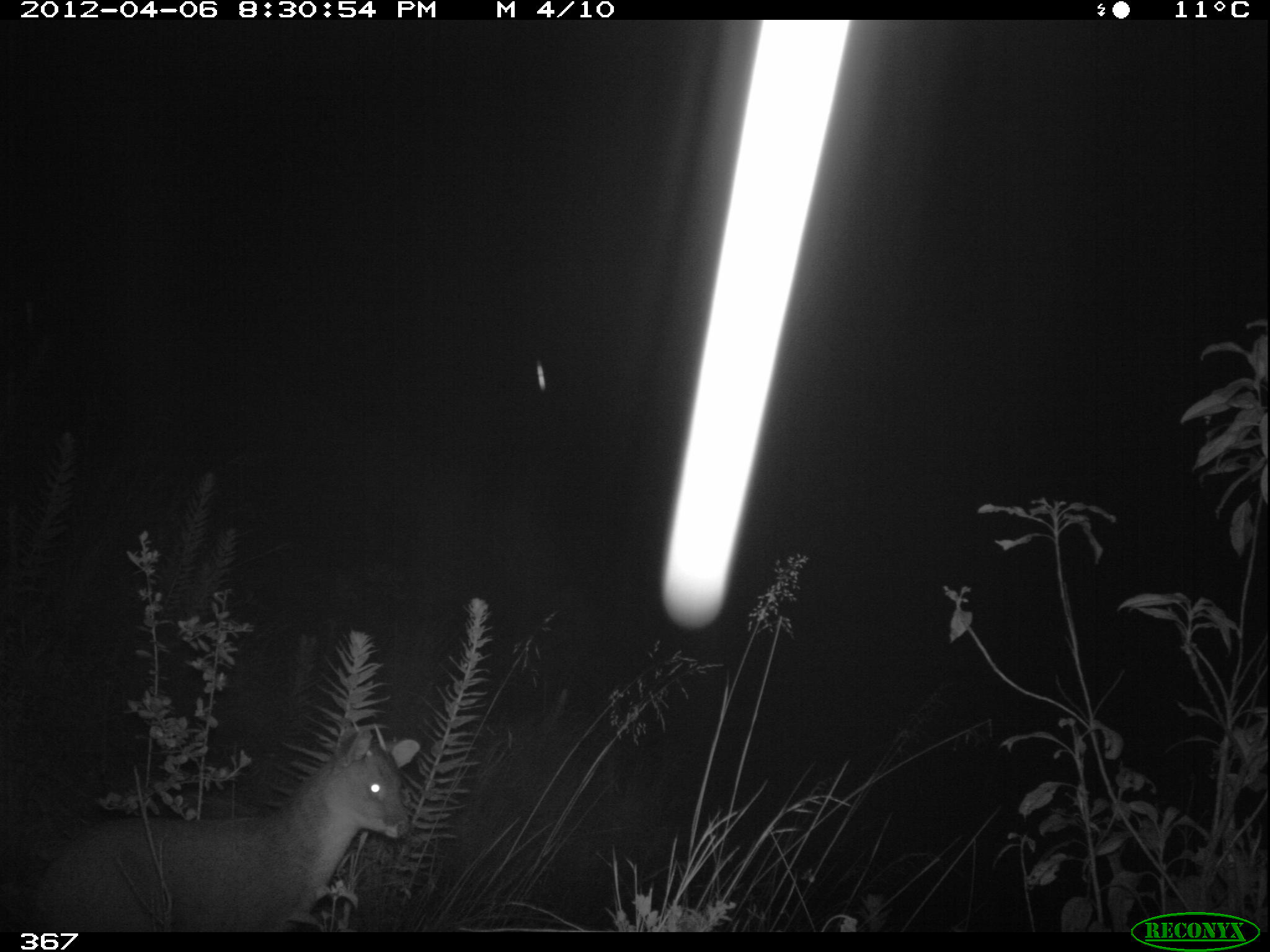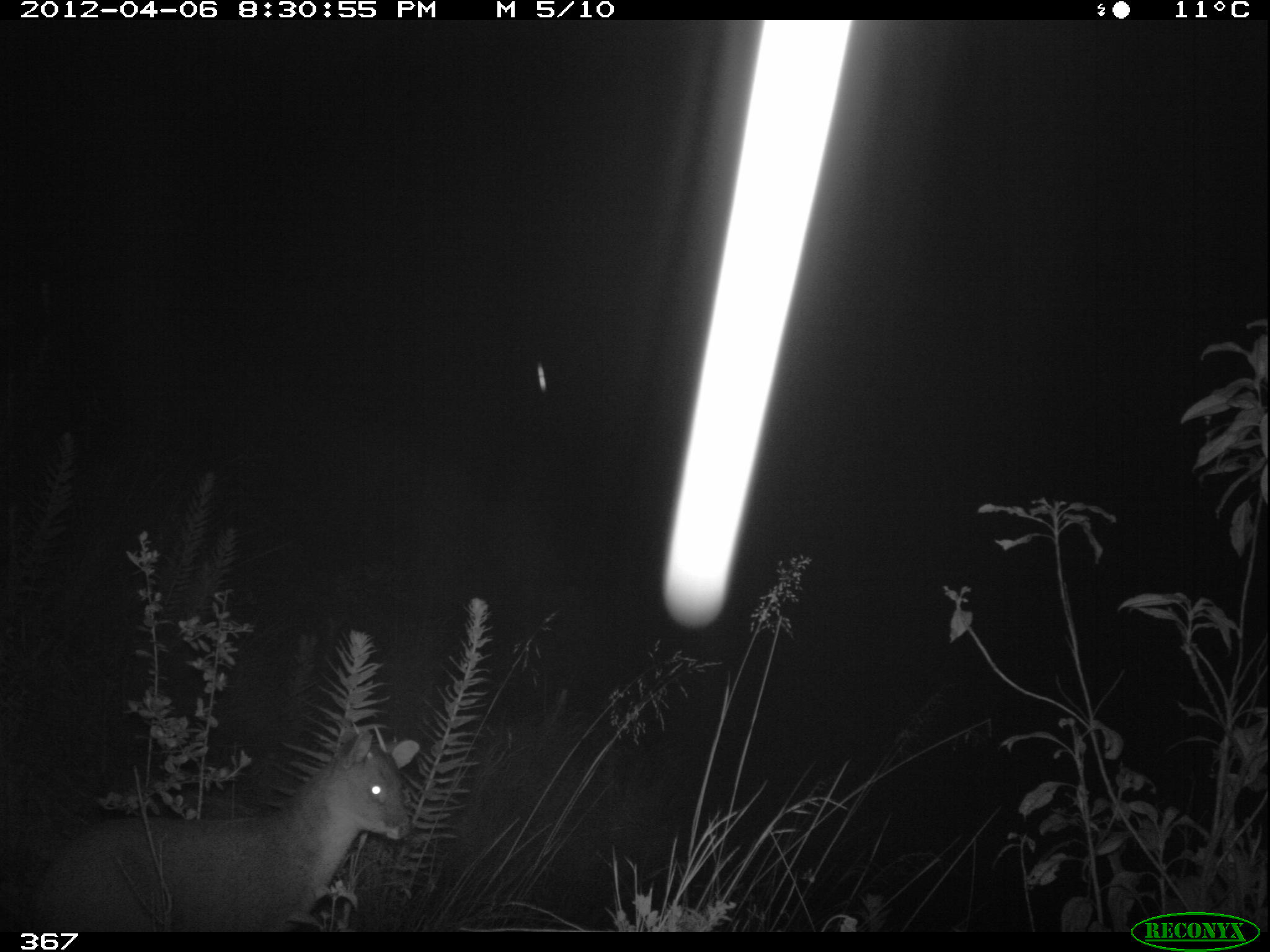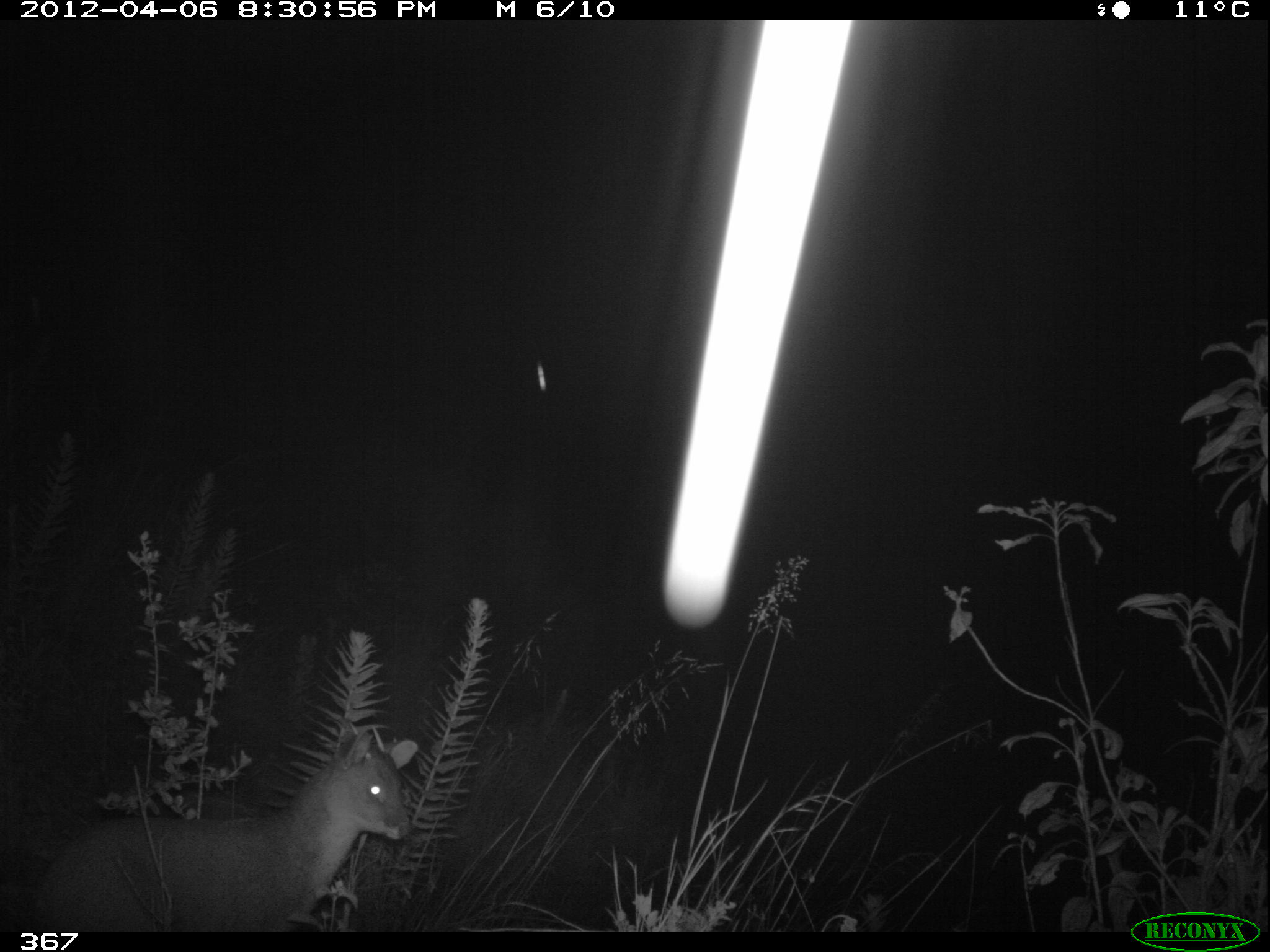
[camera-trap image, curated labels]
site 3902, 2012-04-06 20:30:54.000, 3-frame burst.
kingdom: Animalia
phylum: Chordata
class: Mammalia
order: Artiodactyla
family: Cervidae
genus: Mazama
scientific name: Mazama chunyi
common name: dwarf brocket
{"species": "Mazama chunyi (dwarf brocket)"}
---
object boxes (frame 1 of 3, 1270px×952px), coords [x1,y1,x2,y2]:
mazama chunyi: [5,727,422,929]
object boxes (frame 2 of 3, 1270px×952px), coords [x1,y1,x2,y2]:
mazama chunyi: [9,731,421,934]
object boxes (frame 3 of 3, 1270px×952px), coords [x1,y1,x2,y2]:
mazama chunyi: [32,731,420,931]